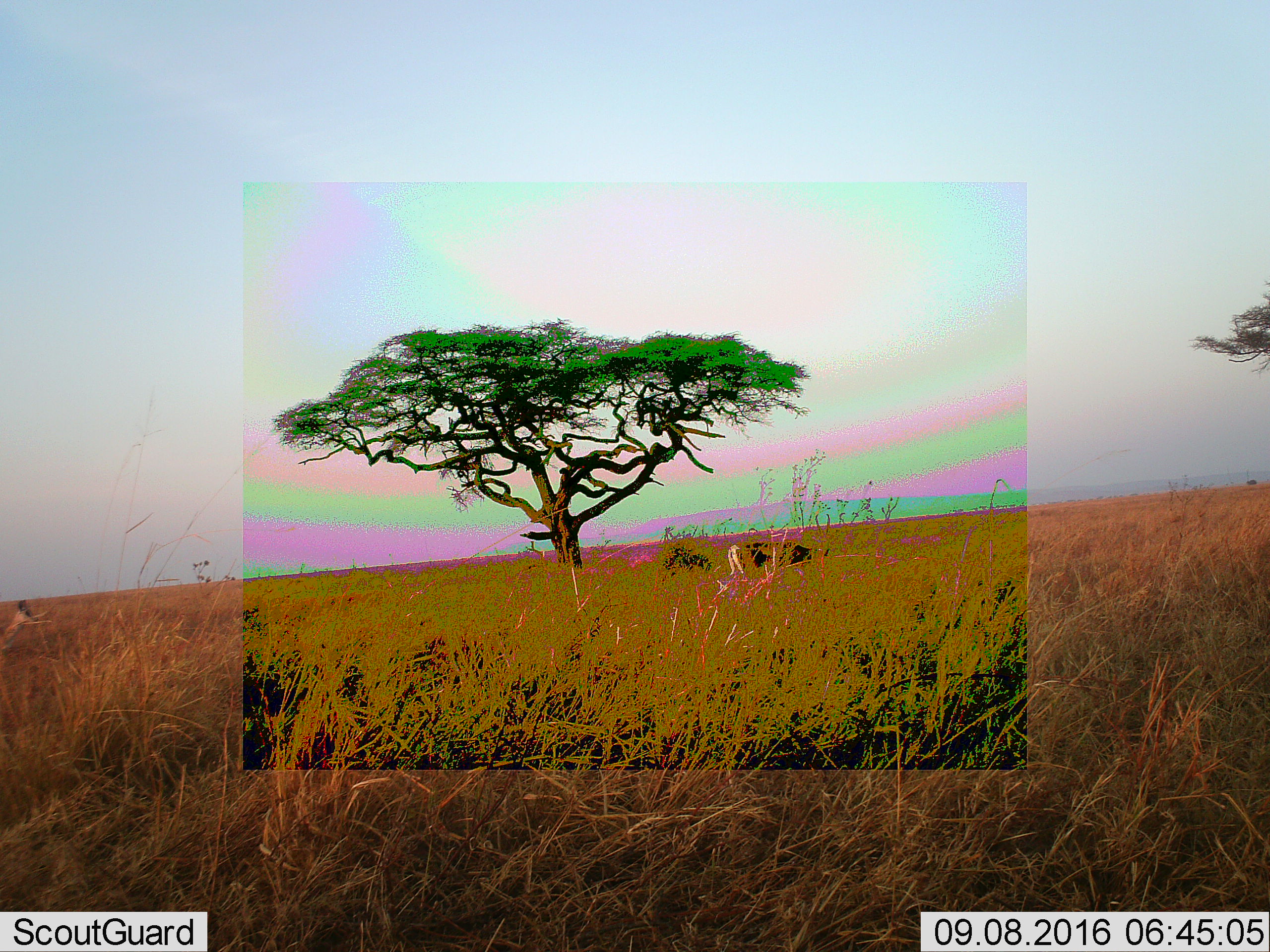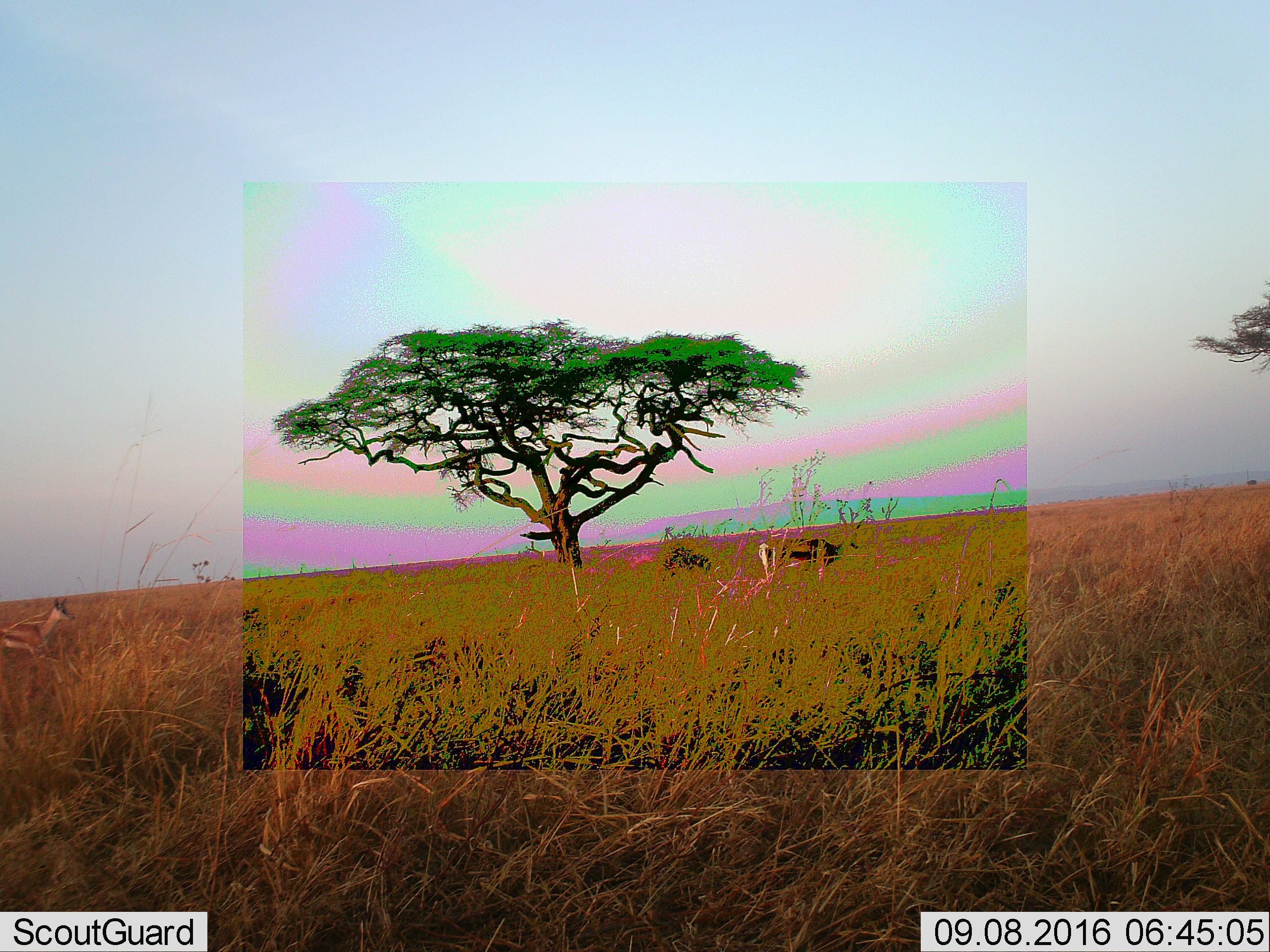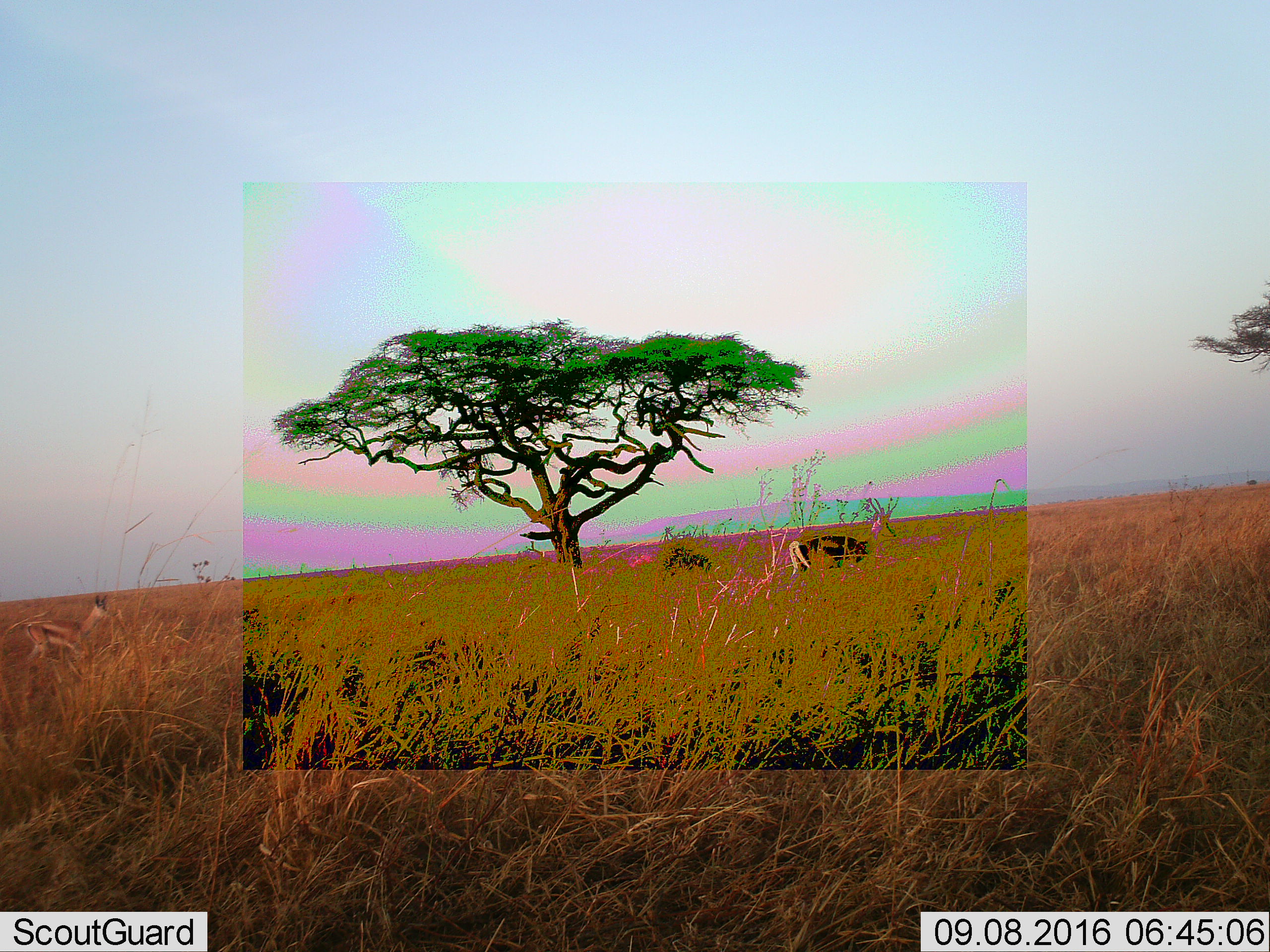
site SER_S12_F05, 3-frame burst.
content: unidentified animal